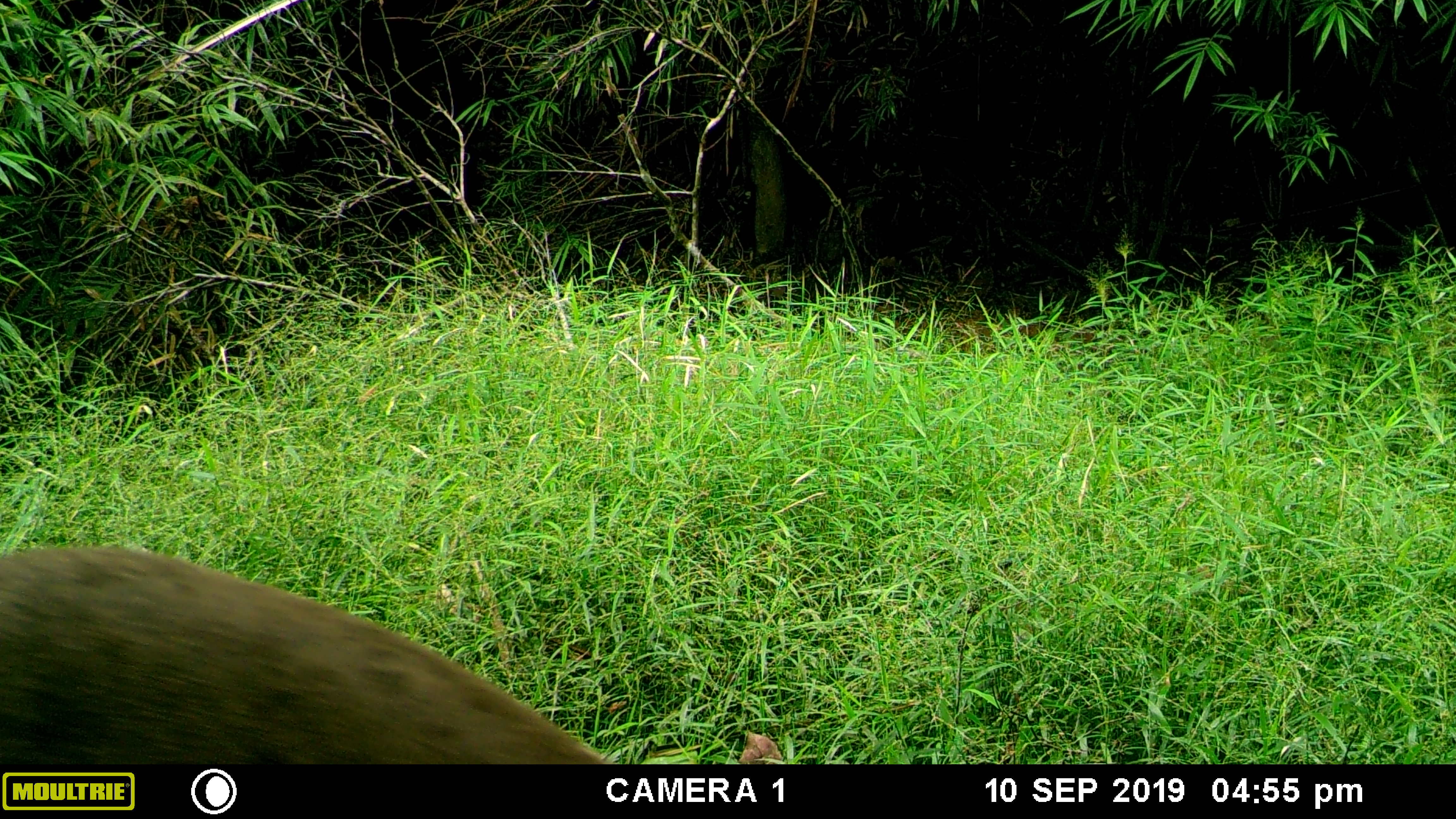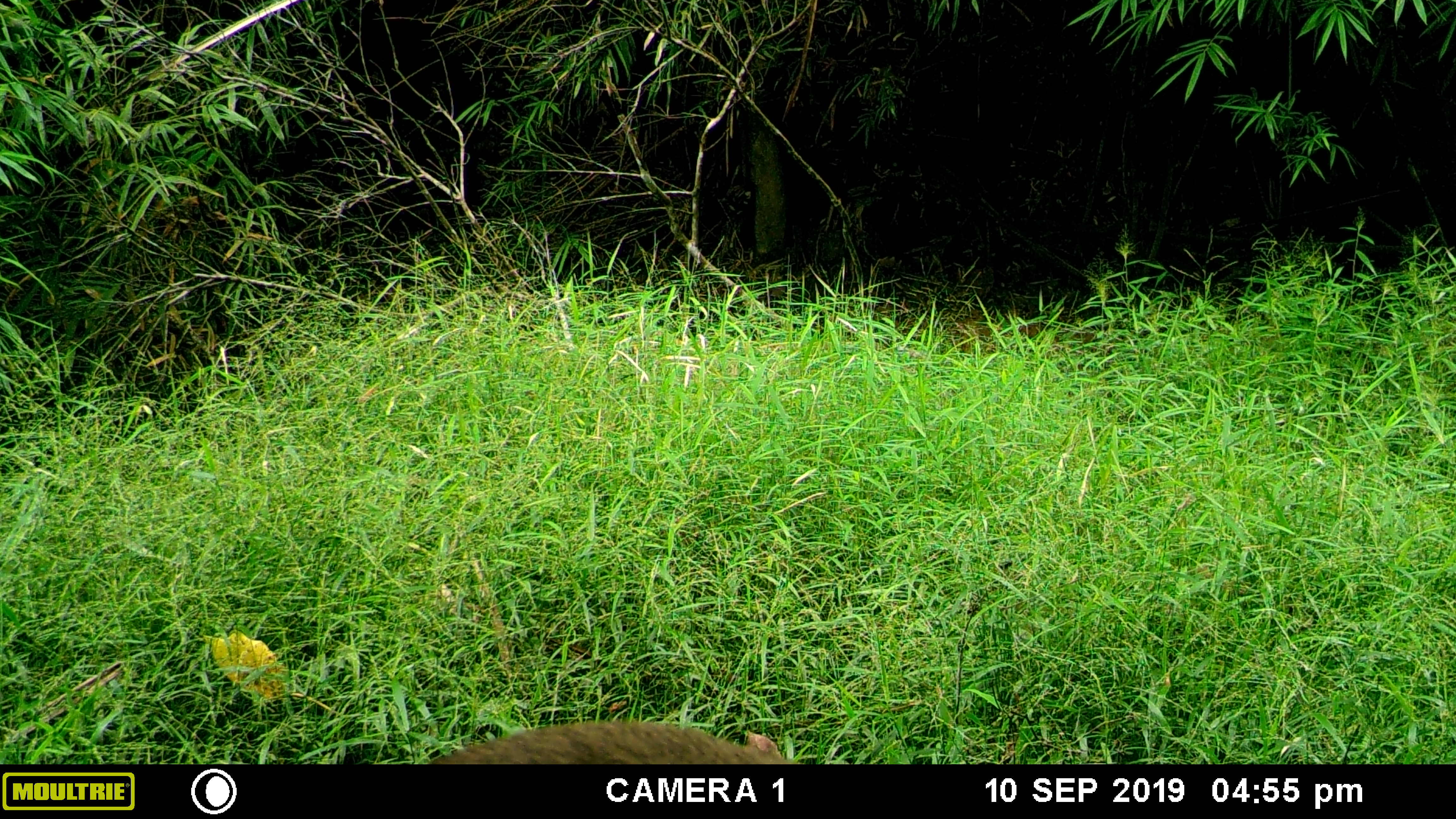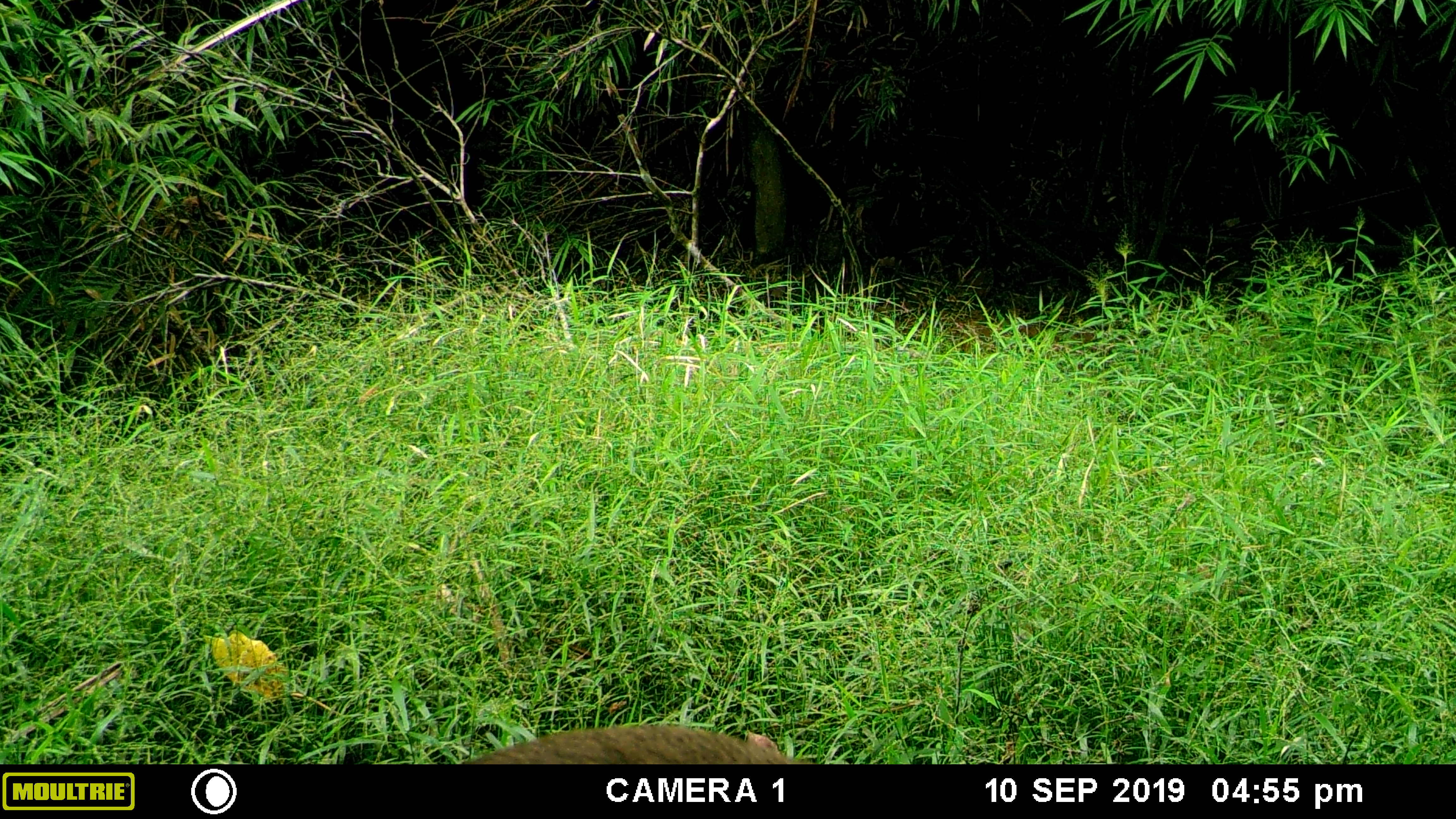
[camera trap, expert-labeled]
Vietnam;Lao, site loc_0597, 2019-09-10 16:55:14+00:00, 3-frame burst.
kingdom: Animalia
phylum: Chordata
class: Mammalia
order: Artiodactyla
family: Suidae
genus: Sus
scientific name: Sus scrofa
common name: eurasian wild pig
Eurasian wild pig (Sus scrofa). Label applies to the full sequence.